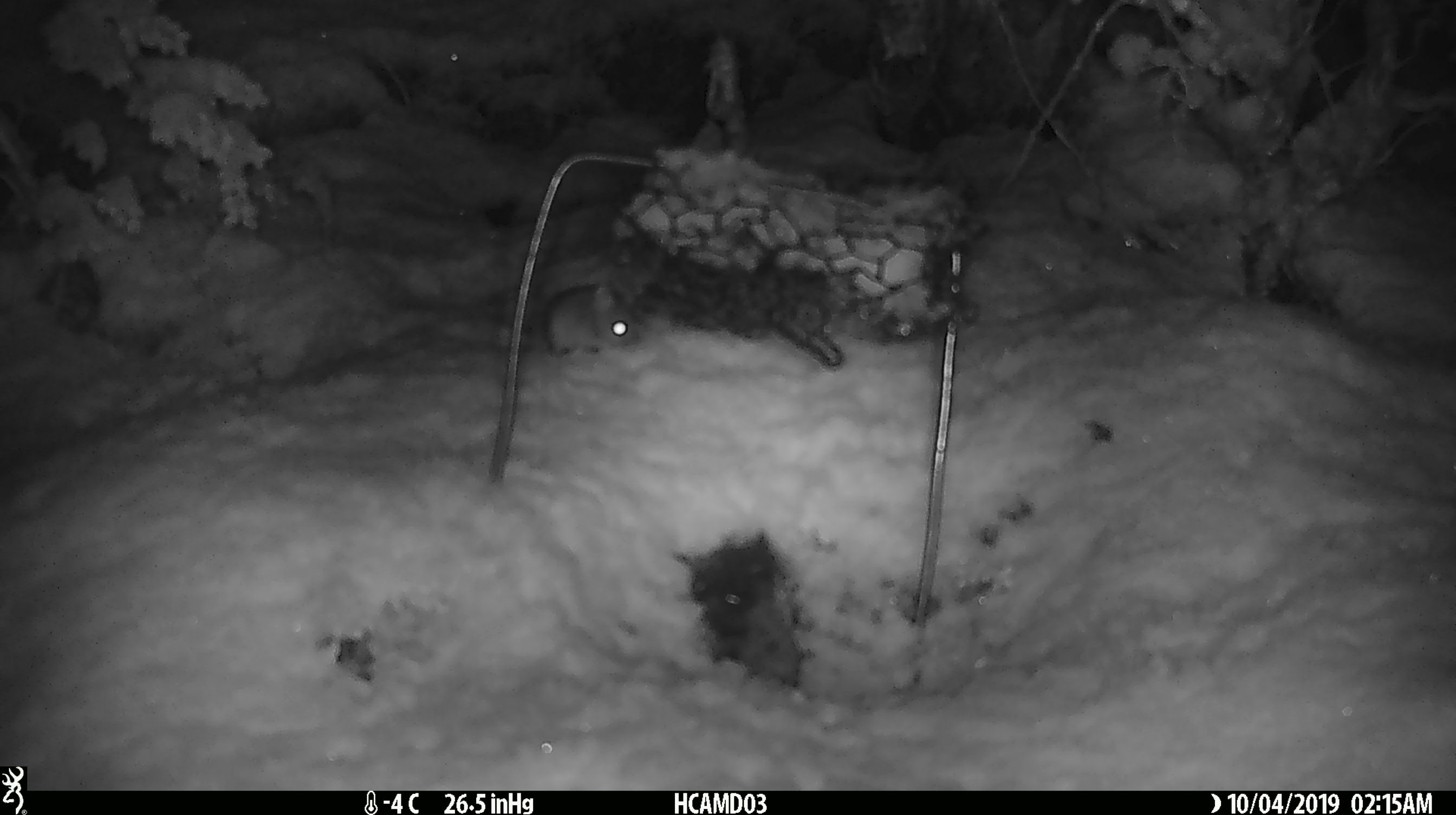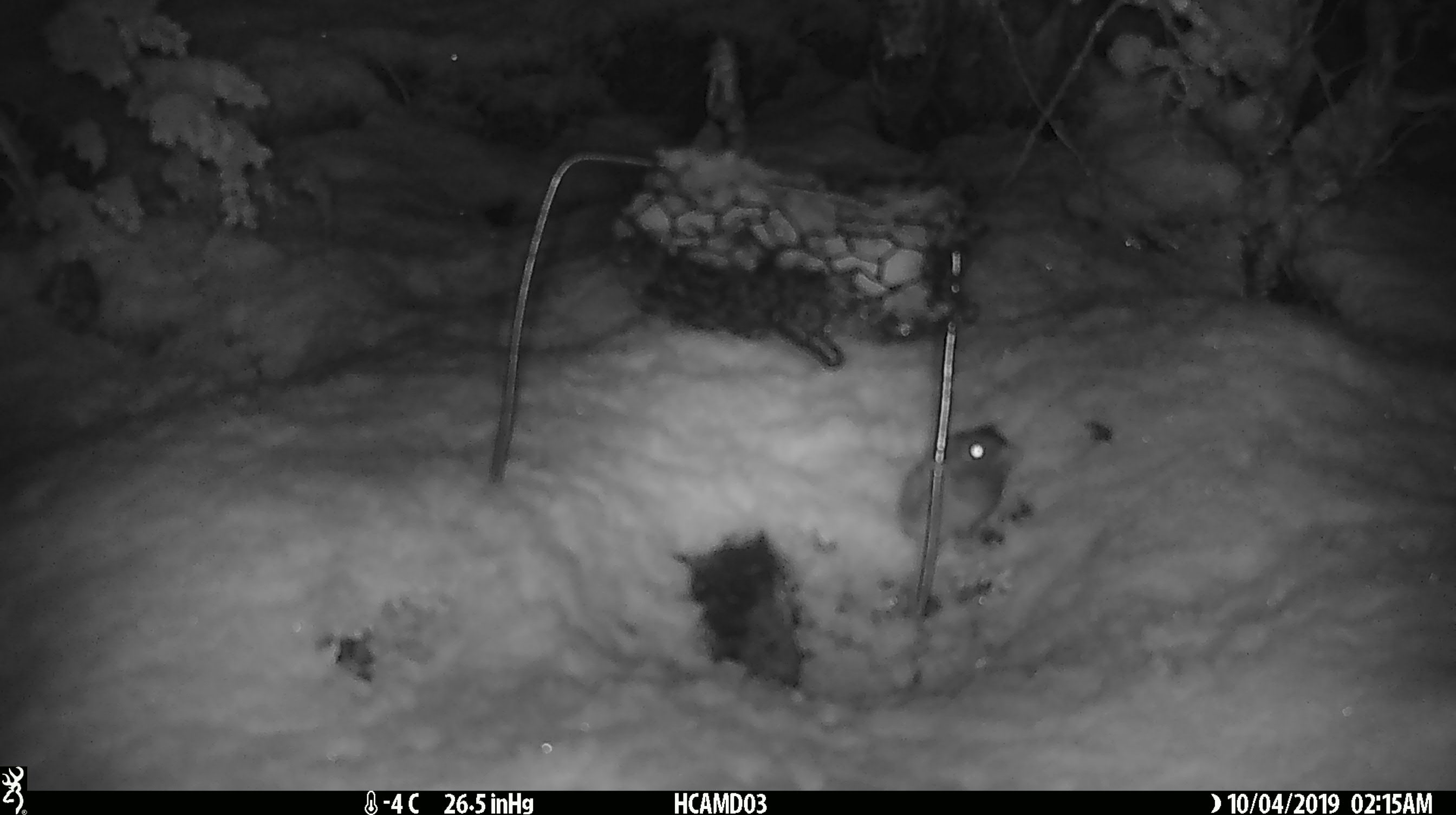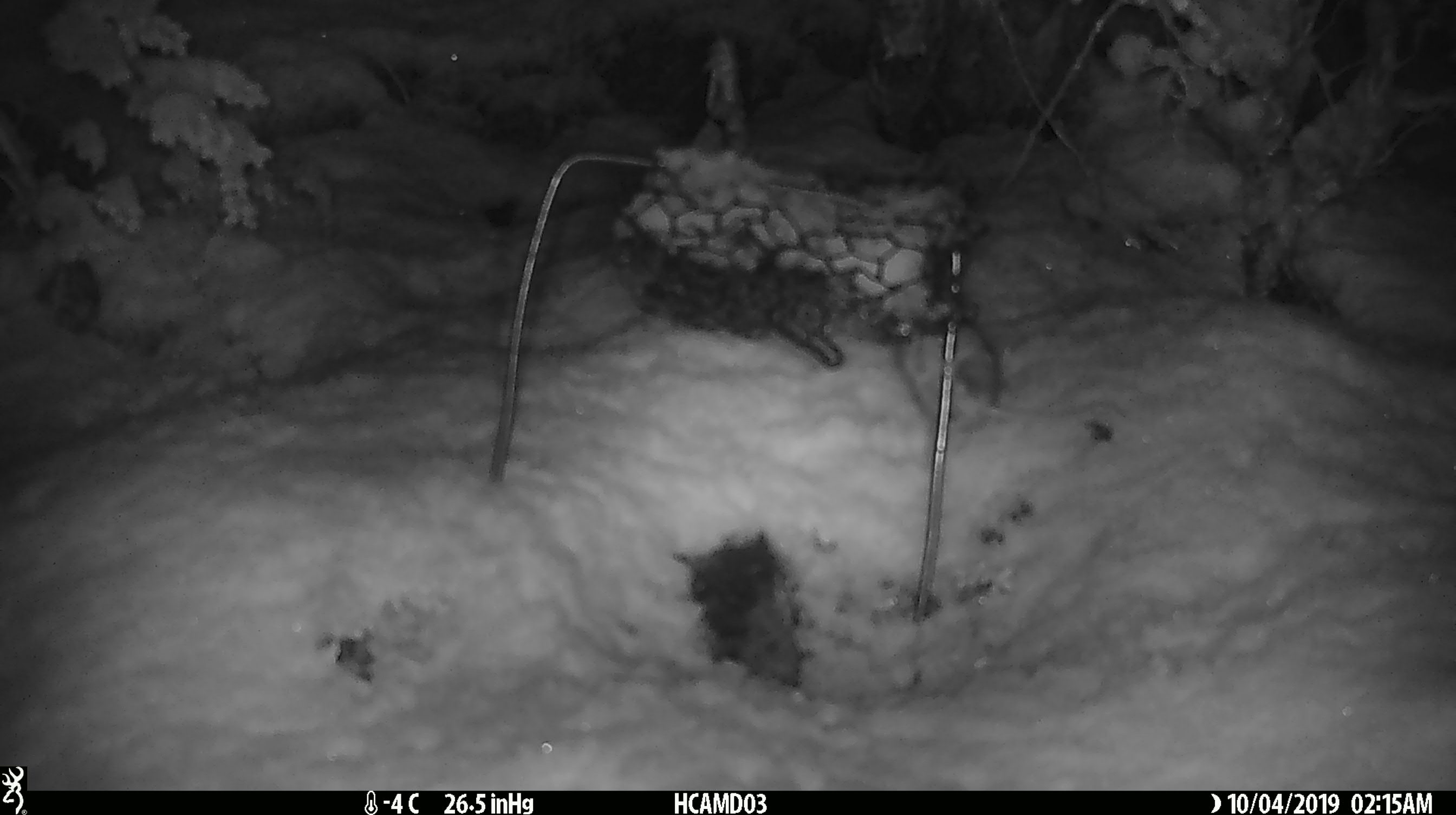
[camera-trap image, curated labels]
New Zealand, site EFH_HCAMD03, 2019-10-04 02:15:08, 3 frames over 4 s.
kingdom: Animalia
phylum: Chordata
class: Mammalia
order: Rodentia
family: Muridae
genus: Mus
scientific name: Mus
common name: mouse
Mouse (Mus).